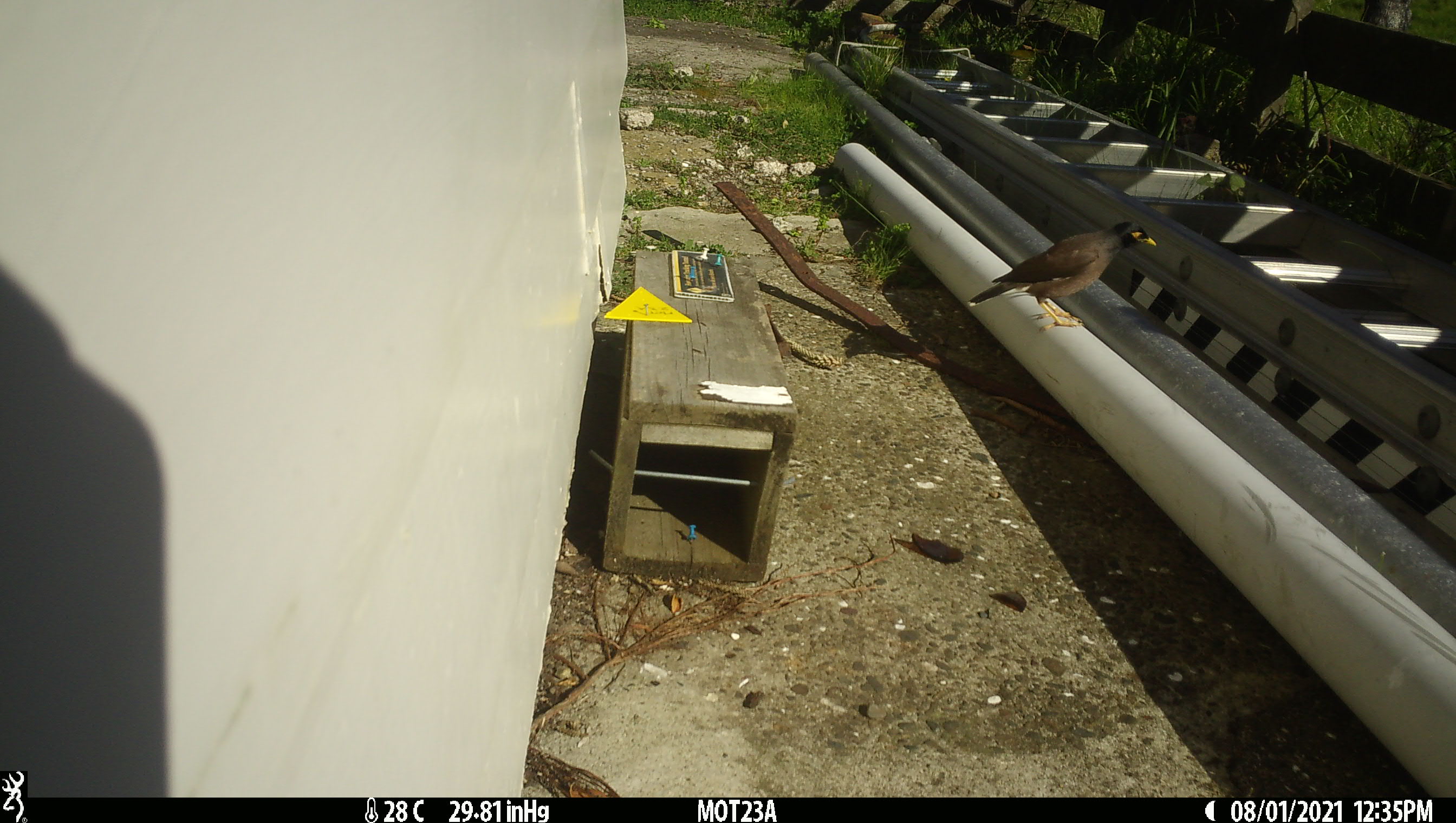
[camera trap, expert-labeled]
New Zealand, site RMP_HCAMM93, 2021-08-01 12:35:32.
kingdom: Animalia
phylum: Chordata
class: Aves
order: Passeriformes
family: Sturnidae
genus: Acridotheres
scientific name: Acridotheres tristis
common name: common myna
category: myna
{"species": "myna (common myna) (Acridotheres tristis)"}